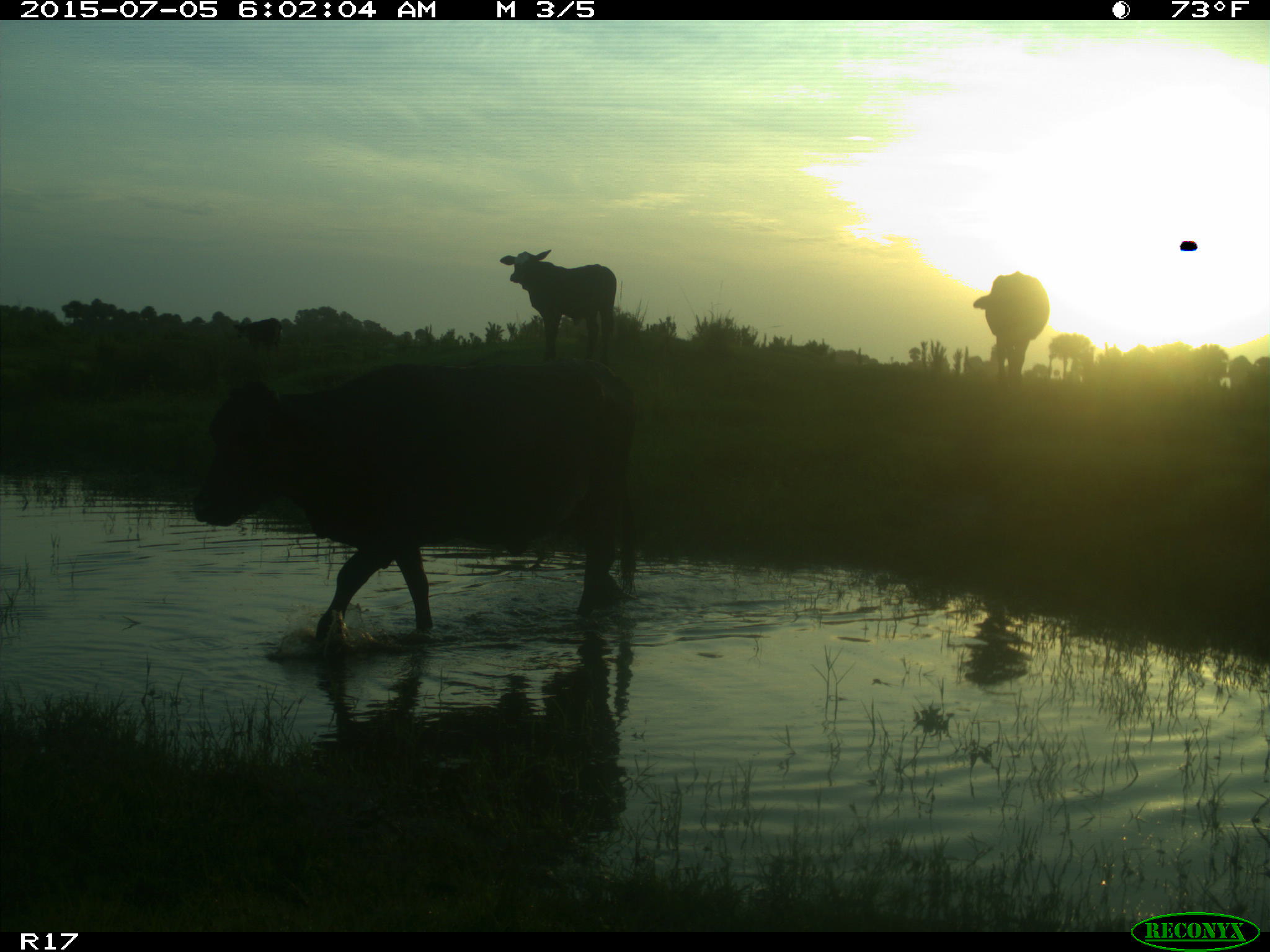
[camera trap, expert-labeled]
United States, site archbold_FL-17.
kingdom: Animalia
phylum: Chordata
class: Mammalia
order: Artiodactyla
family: Bovidae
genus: Bos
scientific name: Bos taurus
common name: domestic cow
Bos taurus (domestic cow).